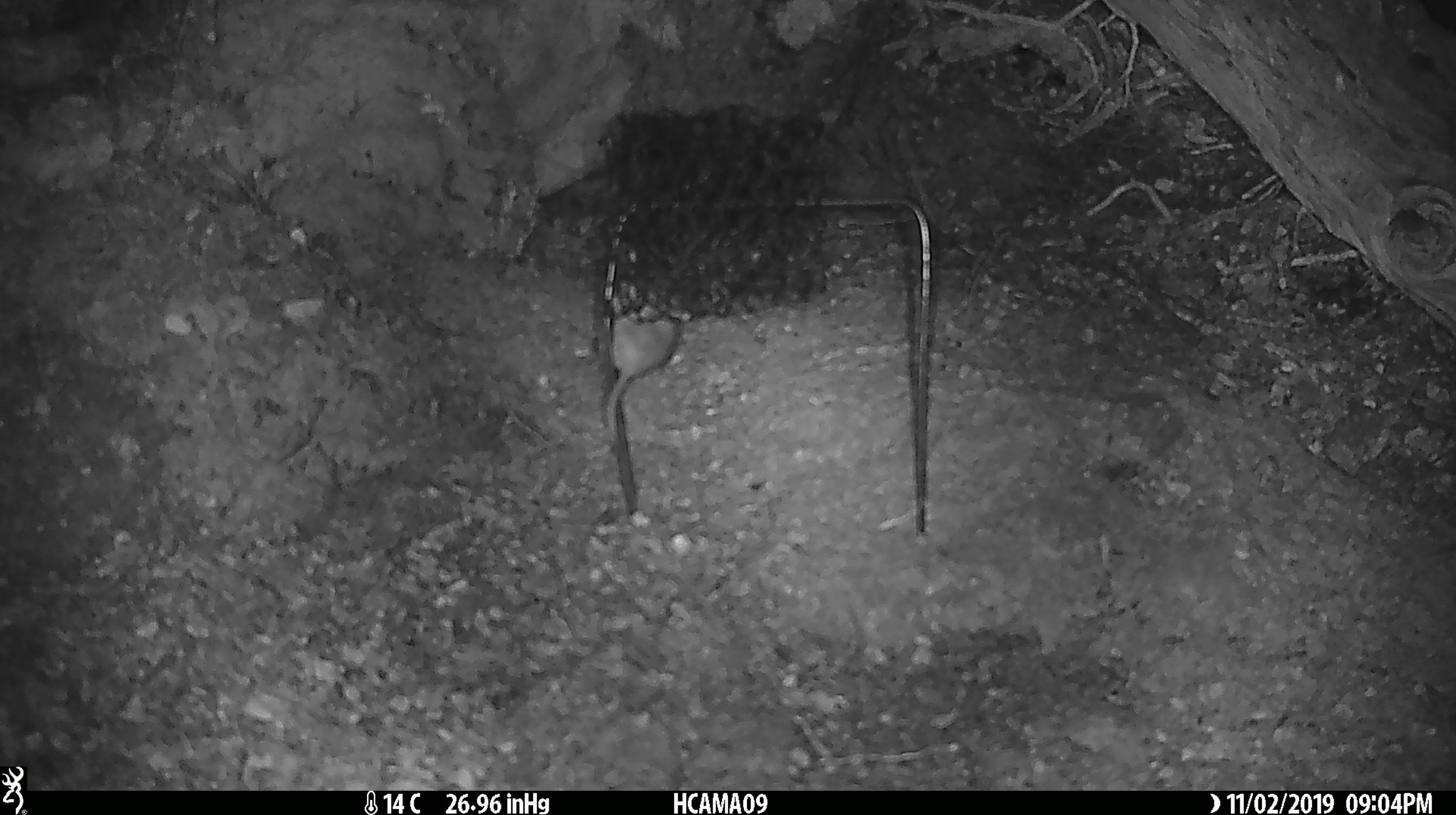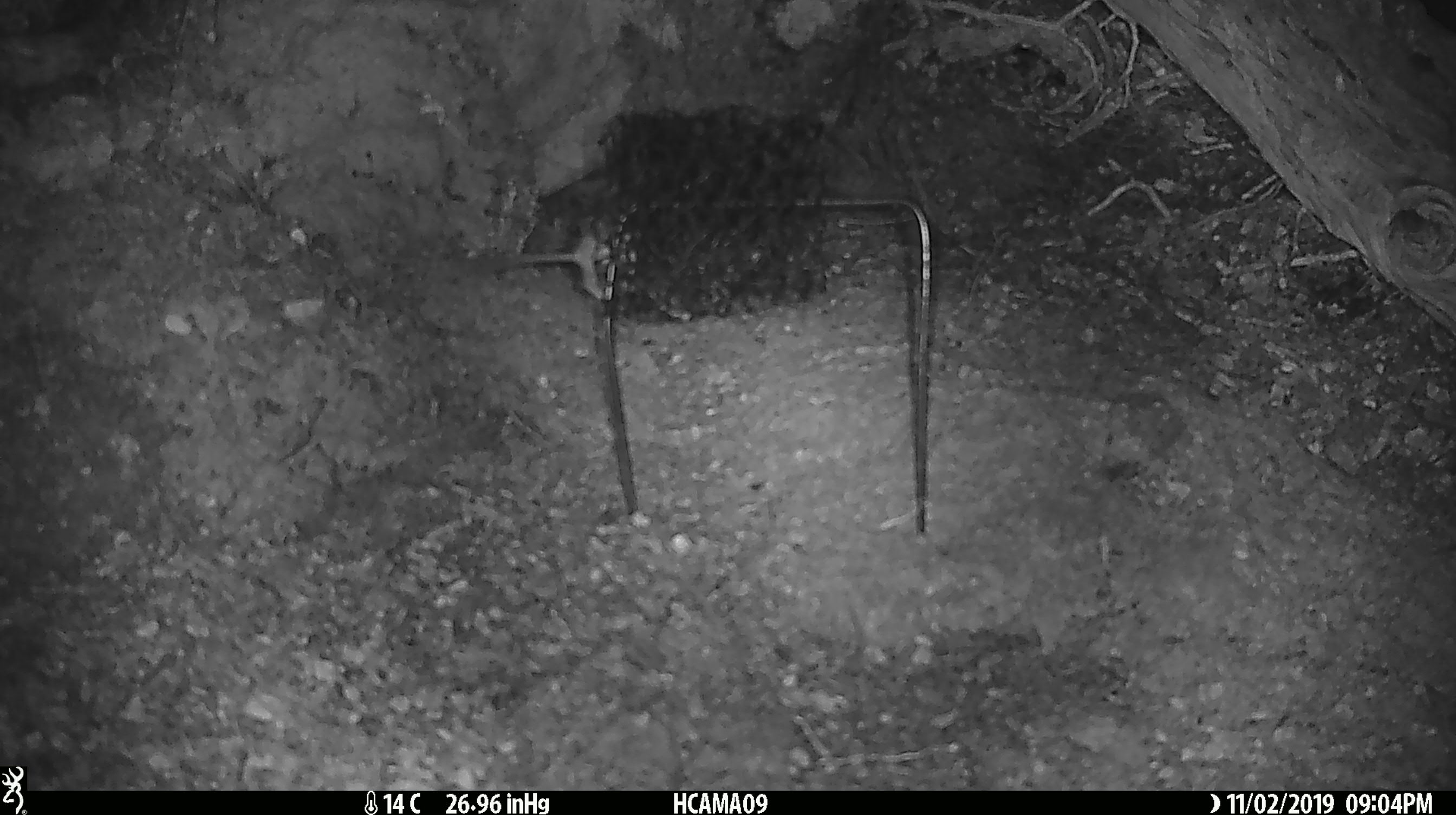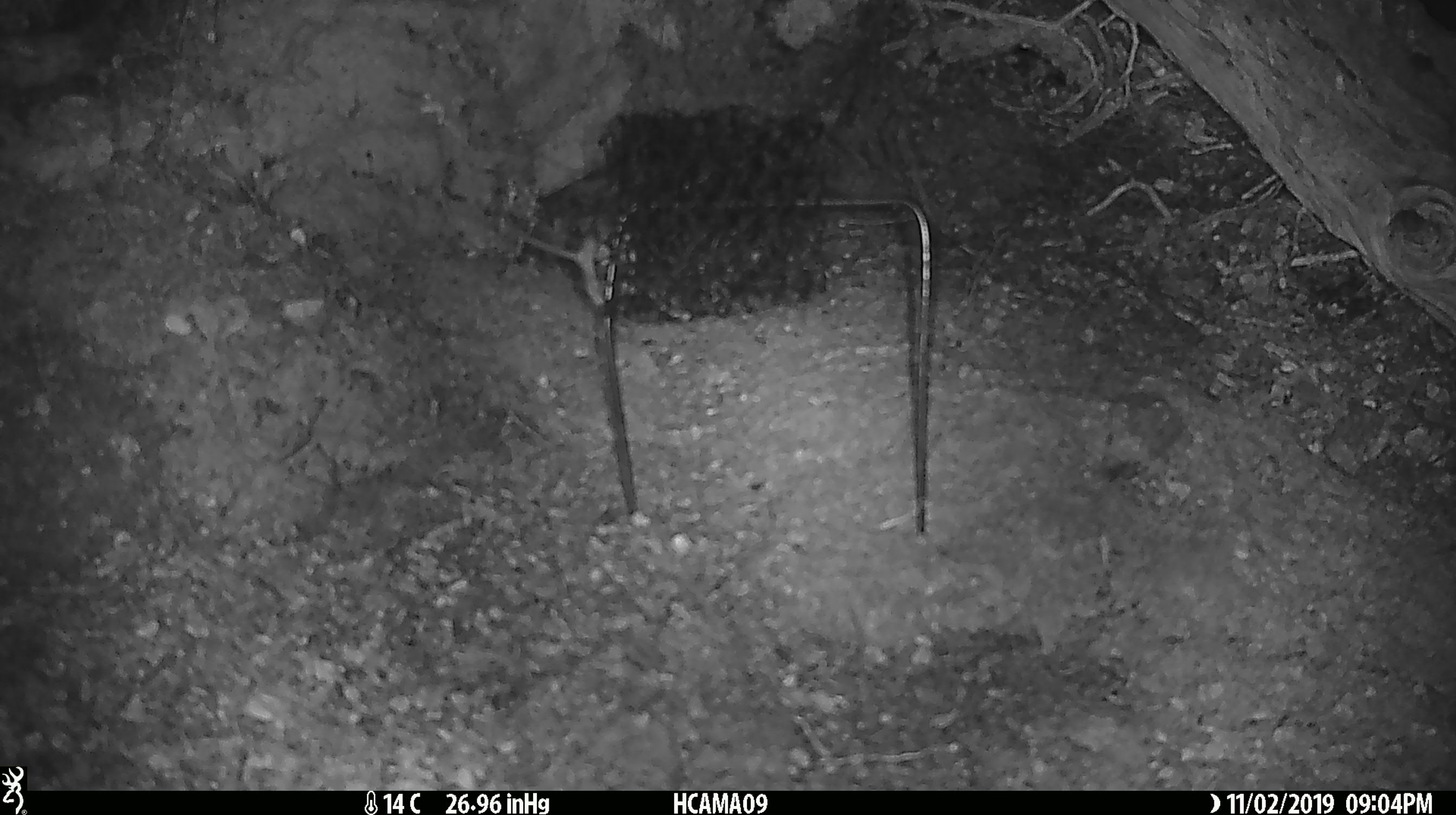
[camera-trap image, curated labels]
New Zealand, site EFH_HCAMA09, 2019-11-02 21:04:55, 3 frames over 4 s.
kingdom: Animalia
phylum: Chordata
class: Mammalia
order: Rodentia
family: Muridae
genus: Mus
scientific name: Mus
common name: mouse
Mouse (Mus).